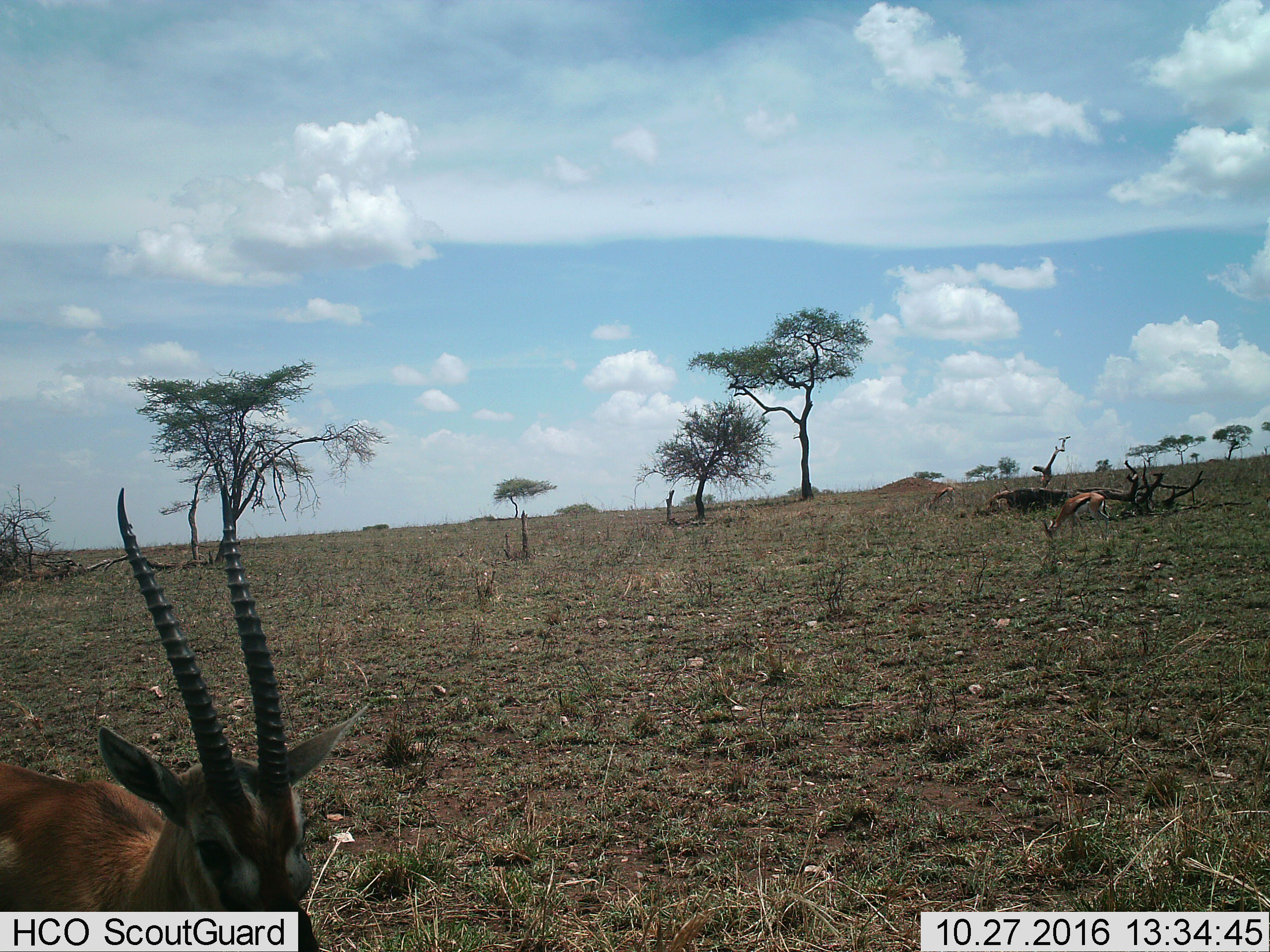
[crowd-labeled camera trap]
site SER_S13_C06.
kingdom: Animalia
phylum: Chordata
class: Mammalia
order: Artiodactyla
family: Bovidae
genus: Eudorcas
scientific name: Eudorcas thomsonii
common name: thomson's gazelle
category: gazellethomsons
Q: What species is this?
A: Gazellethomsons (thomson's gazelle) (Eudorcas thomsonii).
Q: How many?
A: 3.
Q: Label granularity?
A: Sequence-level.